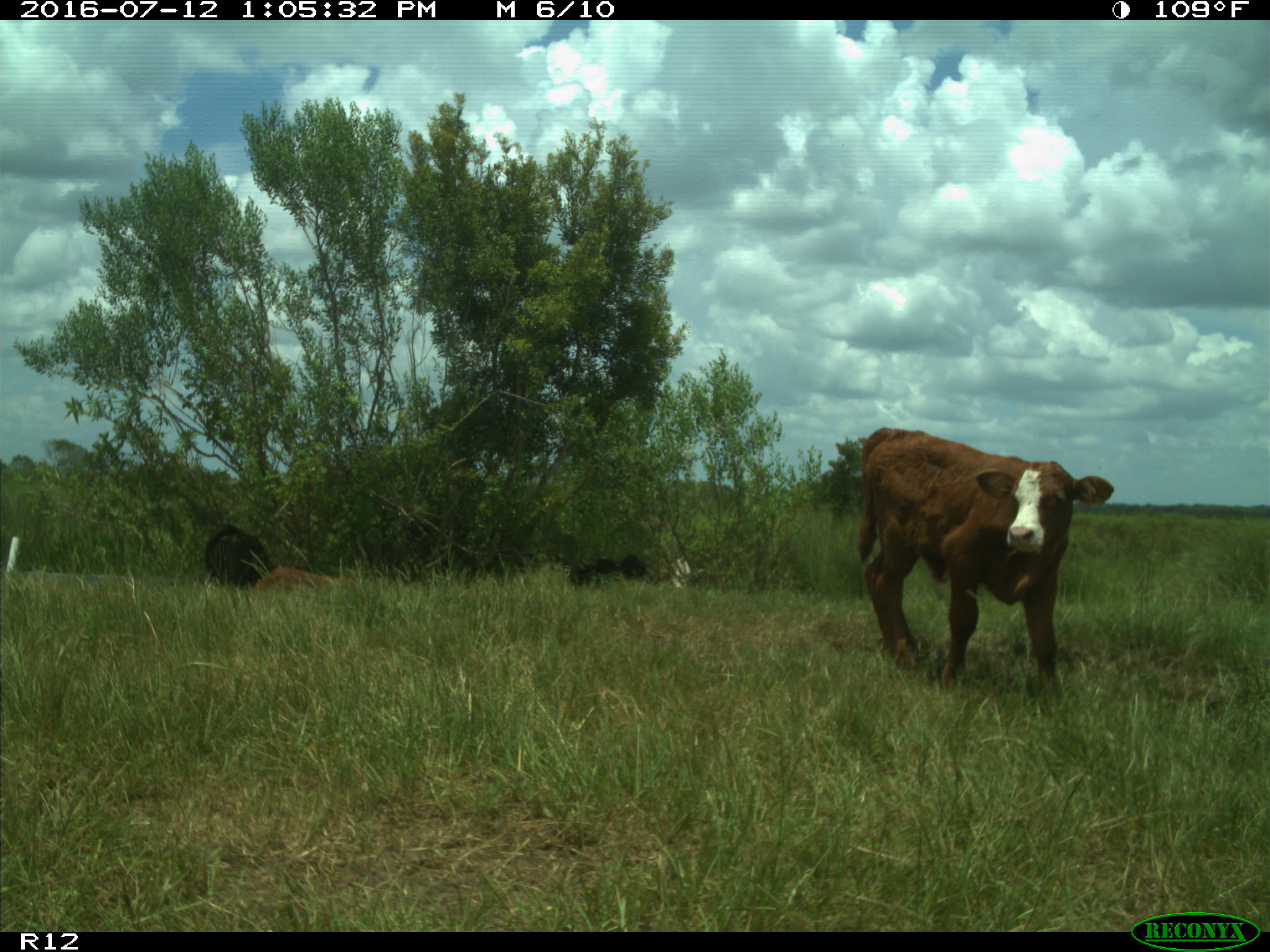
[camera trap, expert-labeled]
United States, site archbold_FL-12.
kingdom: Animalia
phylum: Chordata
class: Mammalia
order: Artiodactyla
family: Bovidae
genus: Bos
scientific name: Bos taurus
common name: domestic cow